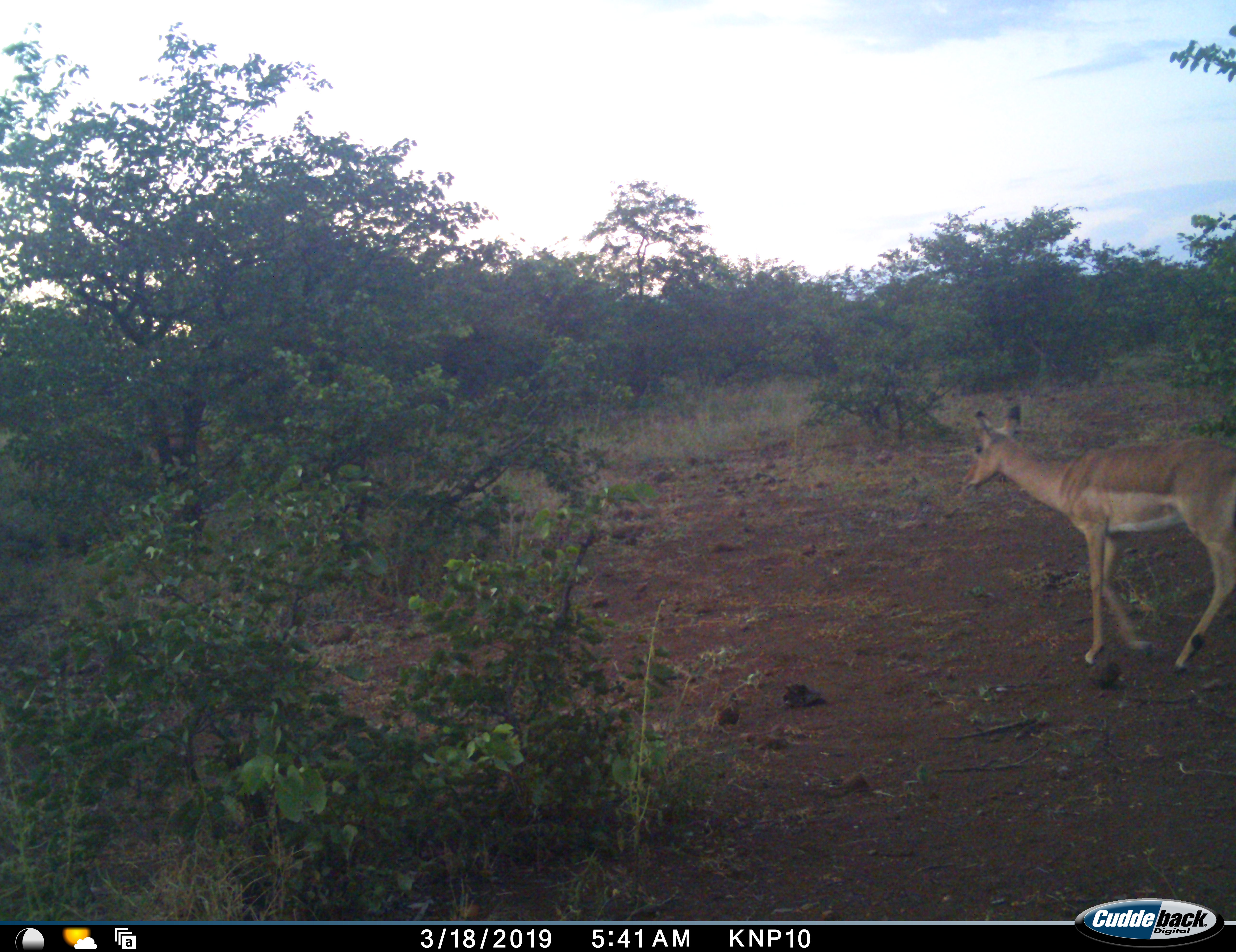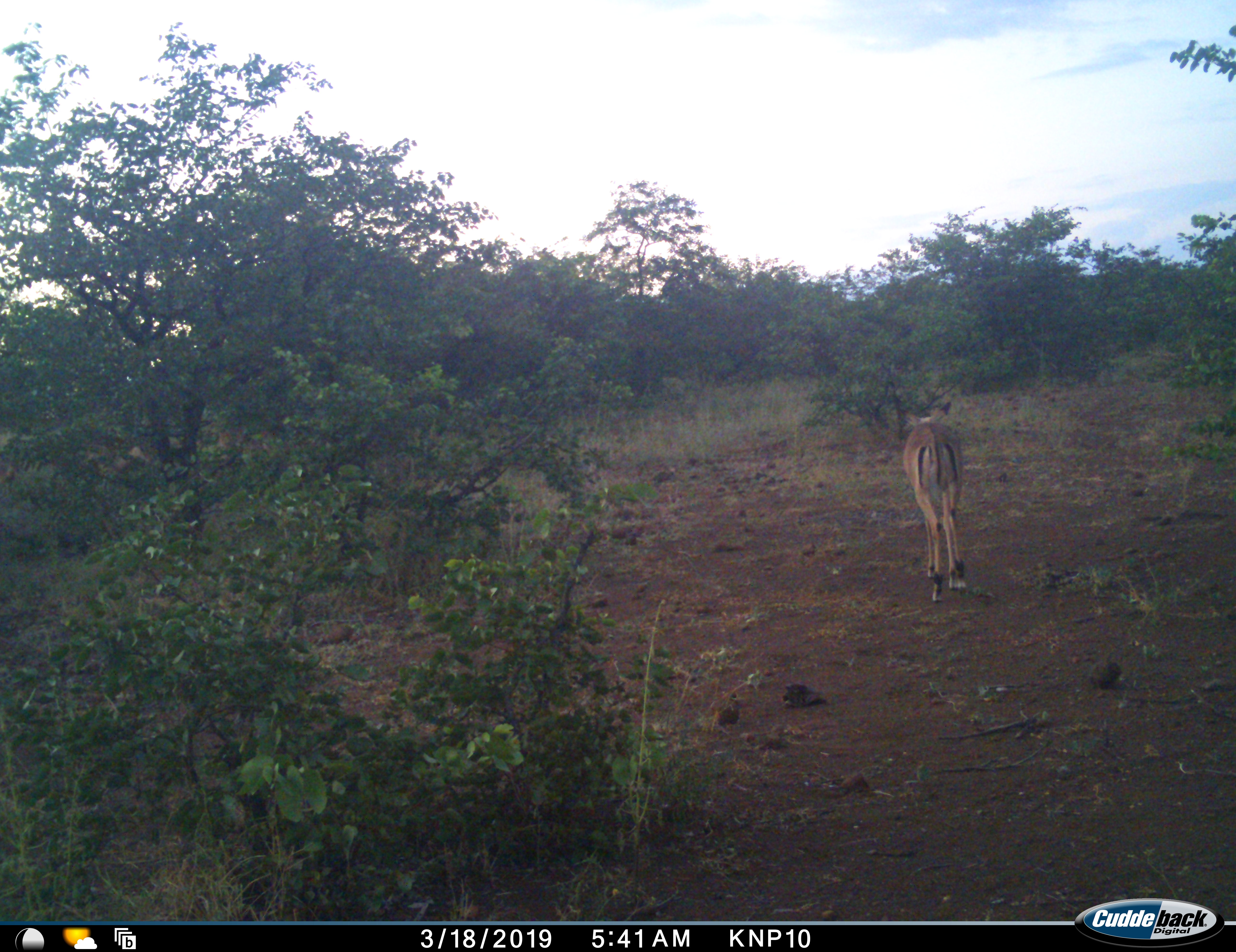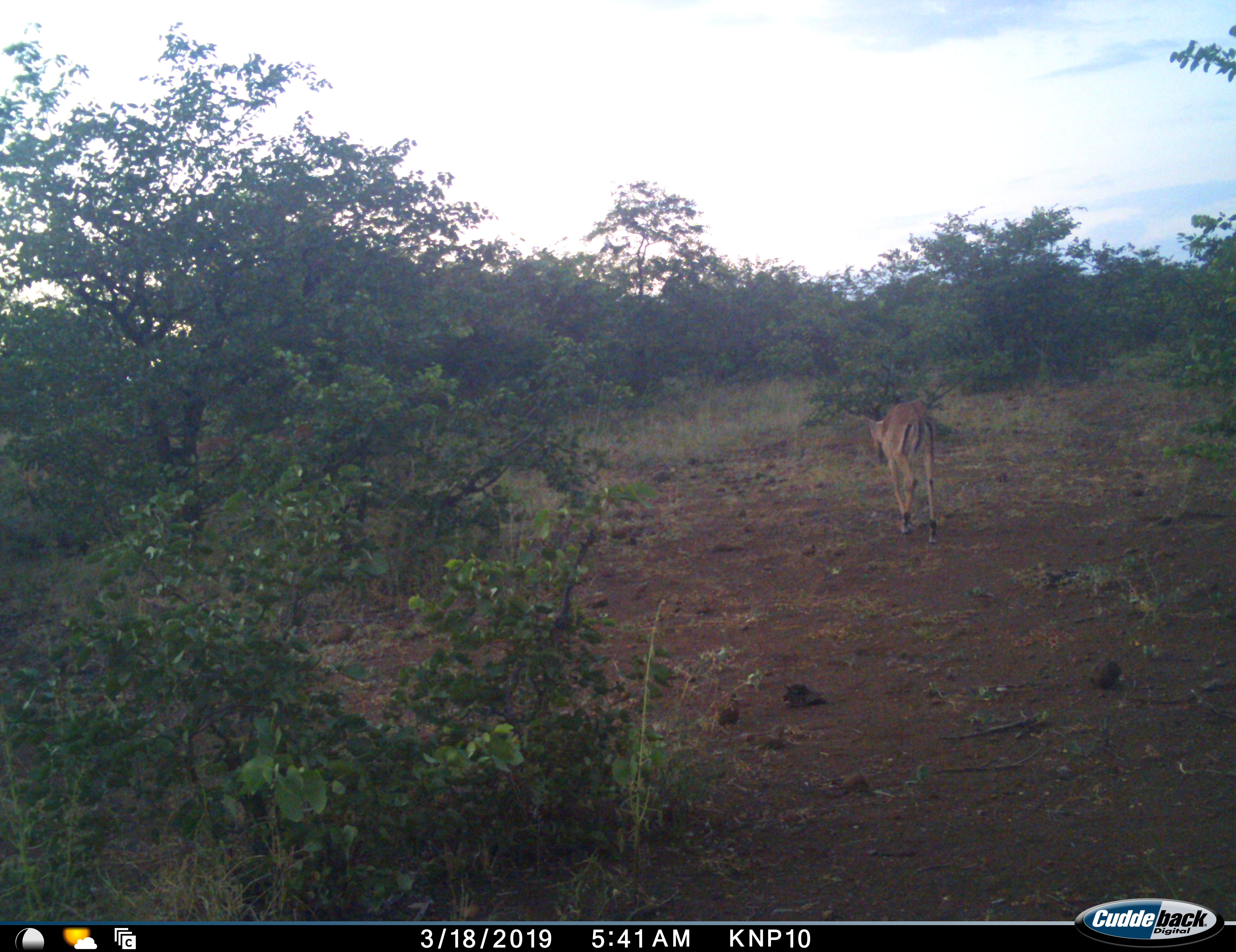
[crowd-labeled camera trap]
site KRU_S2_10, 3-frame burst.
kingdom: Animalia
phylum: Chordata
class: Mammalia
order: Artiodactyla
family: Bovidae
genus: Aepyceros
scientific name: Aepyceros melampus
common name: impala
Impala (Aepyceros melampus), count 1. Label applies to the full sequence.